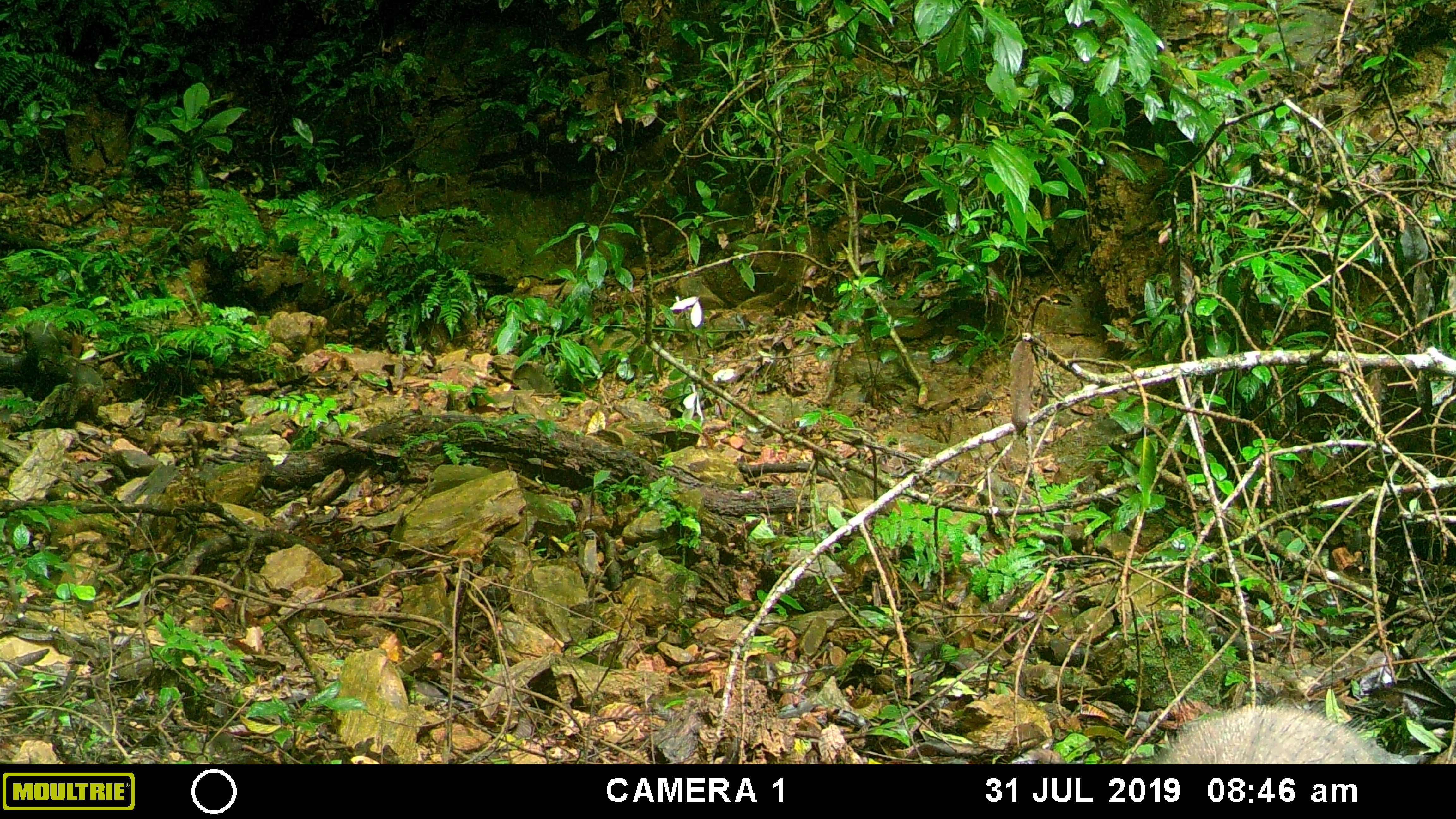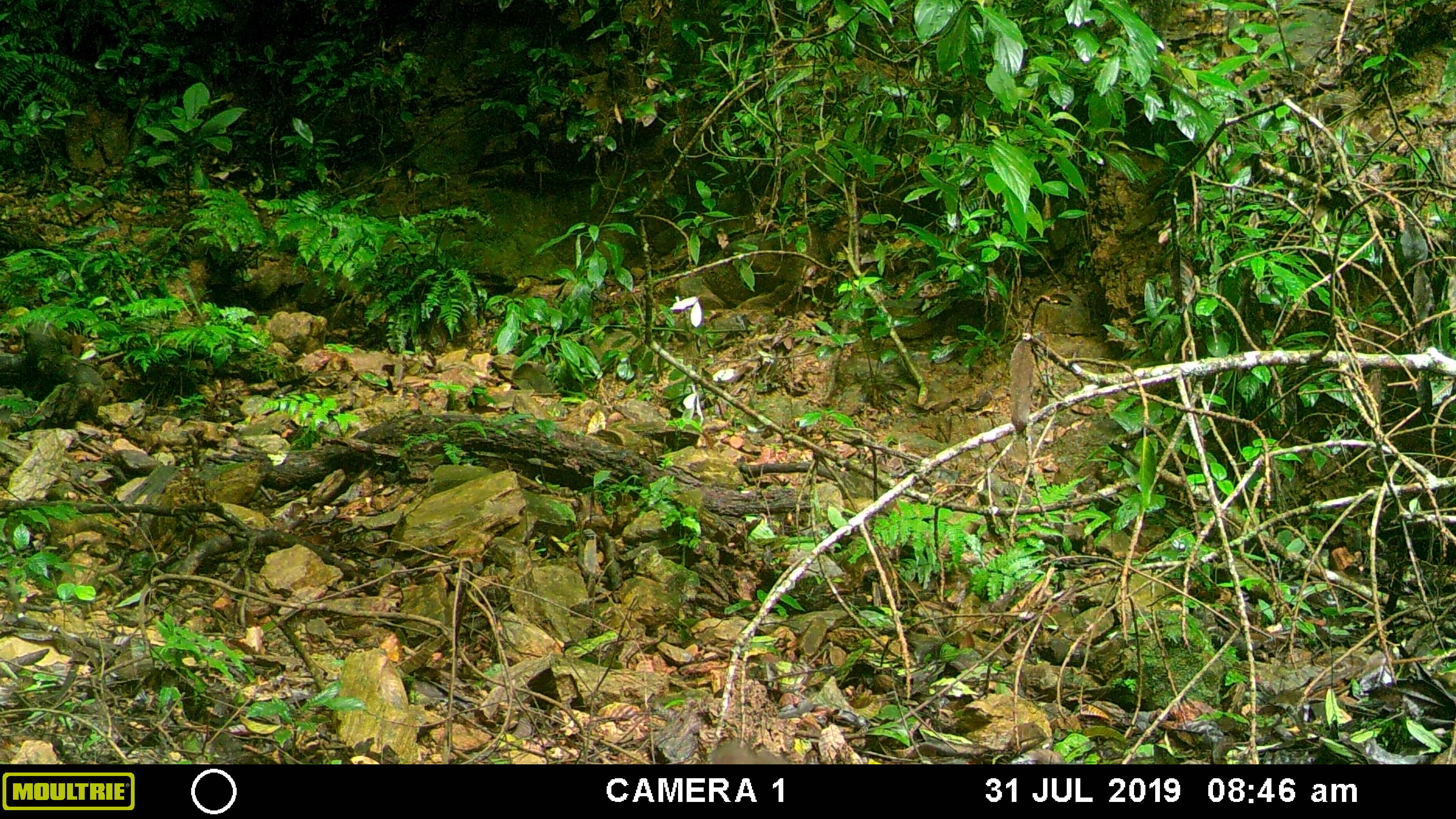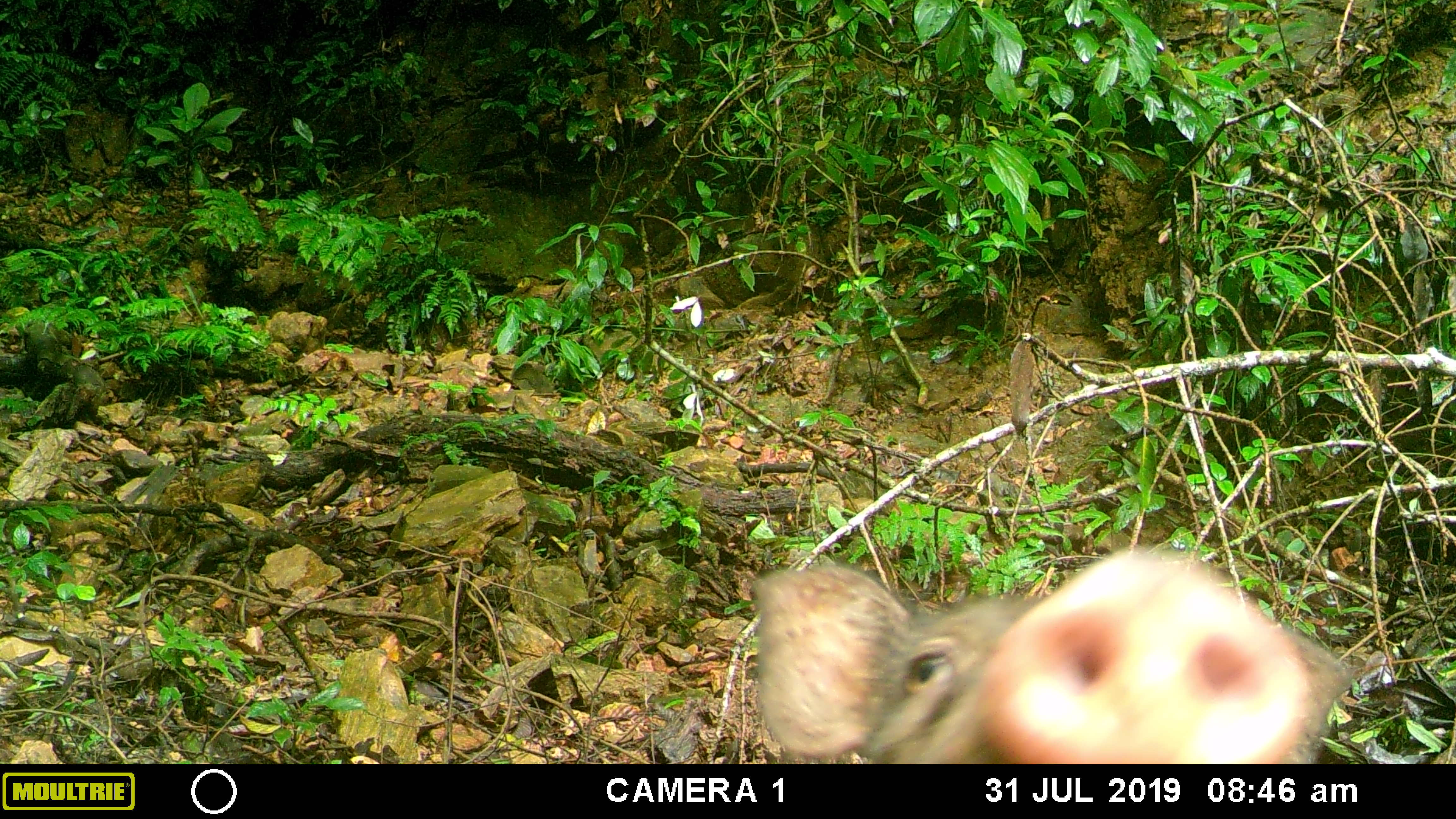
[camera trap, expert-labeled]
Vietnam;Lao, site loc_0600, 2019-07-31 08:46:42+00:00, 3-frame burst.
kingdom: Animalia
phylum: Chordata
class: Mammalia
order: Artiodactyla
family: Suidae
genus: Sus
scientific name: Sus scrofa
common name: eurasian wild pig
Eurasian wild pig (Sus scrofa). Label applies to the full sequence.